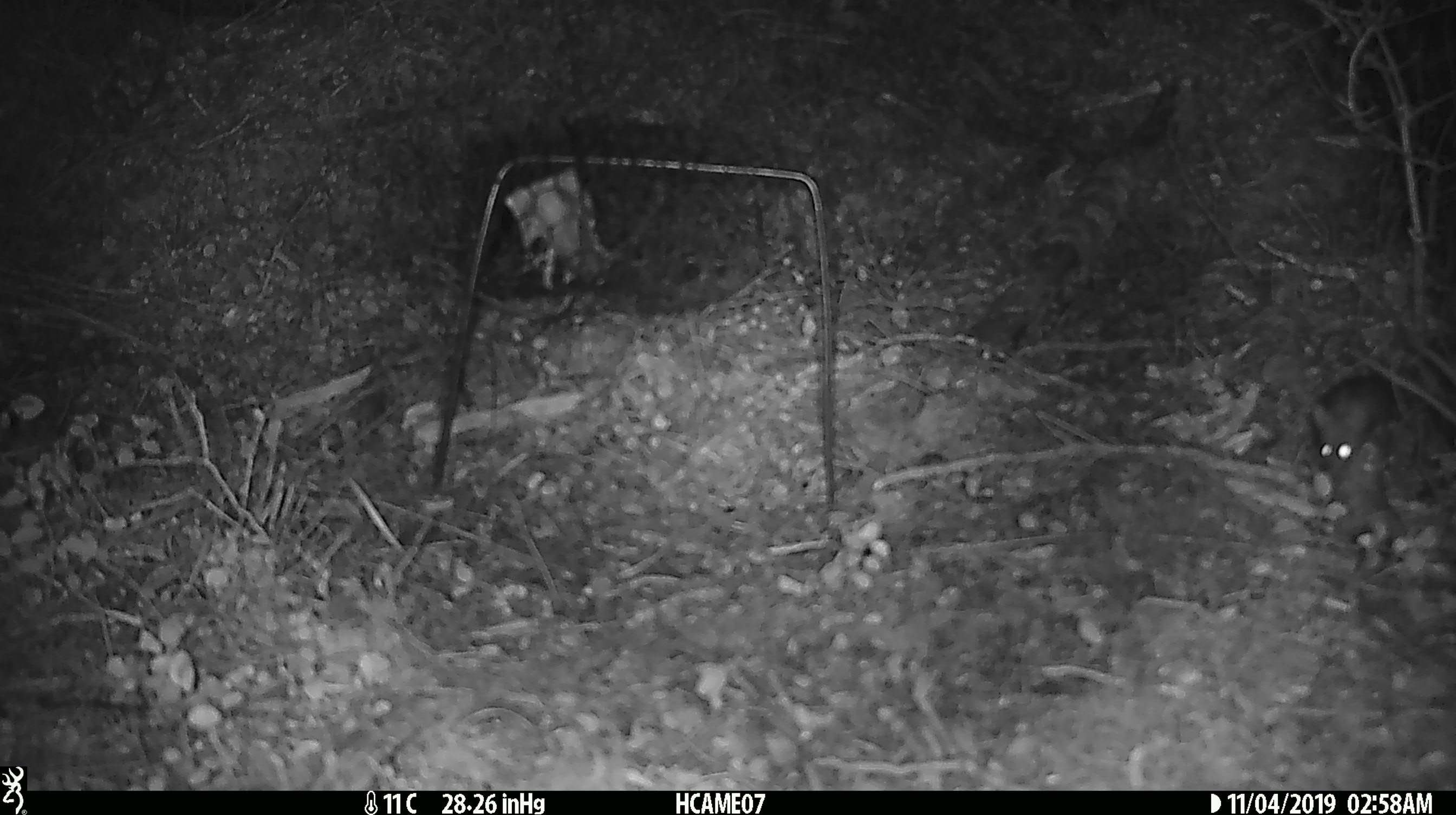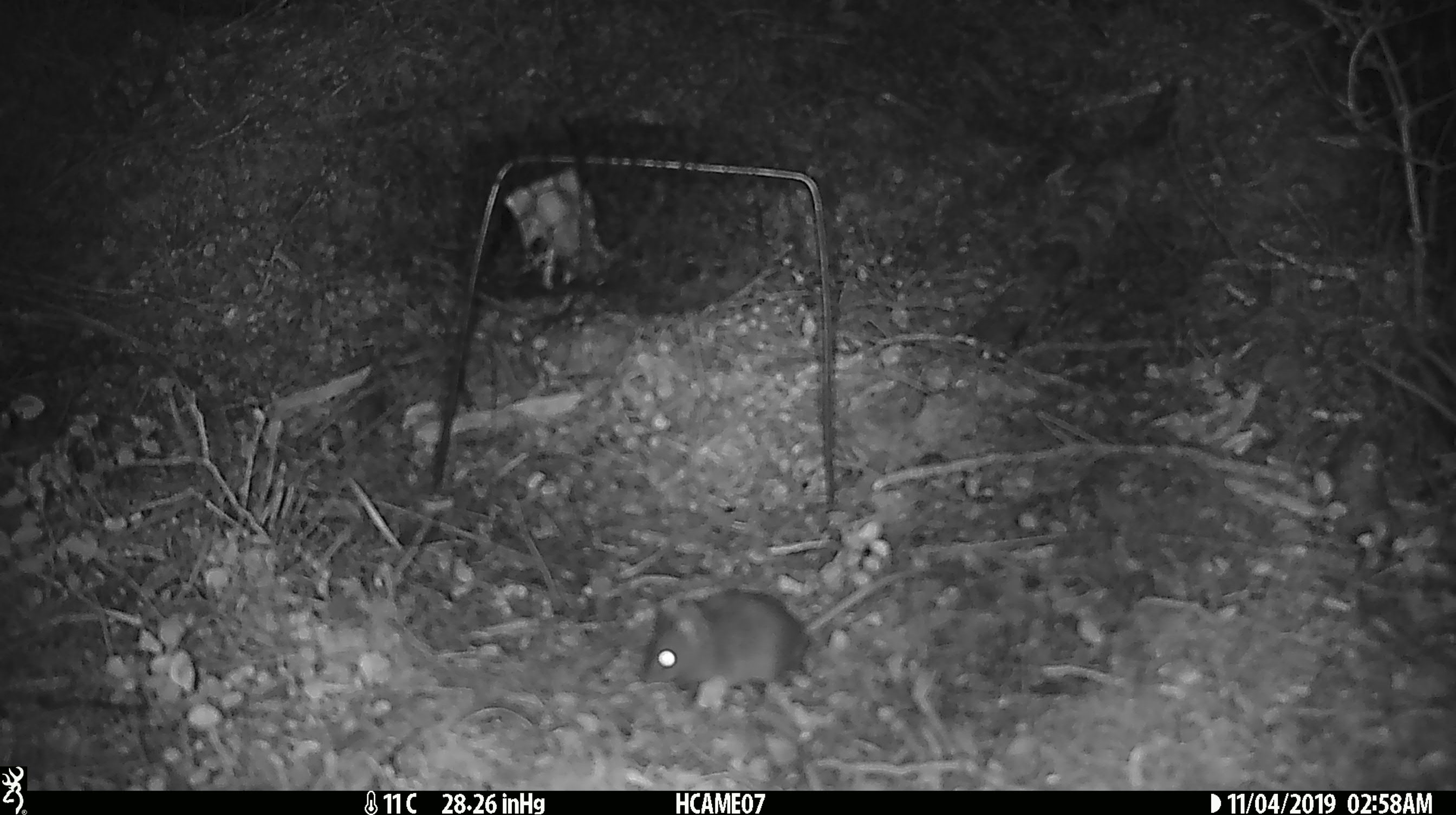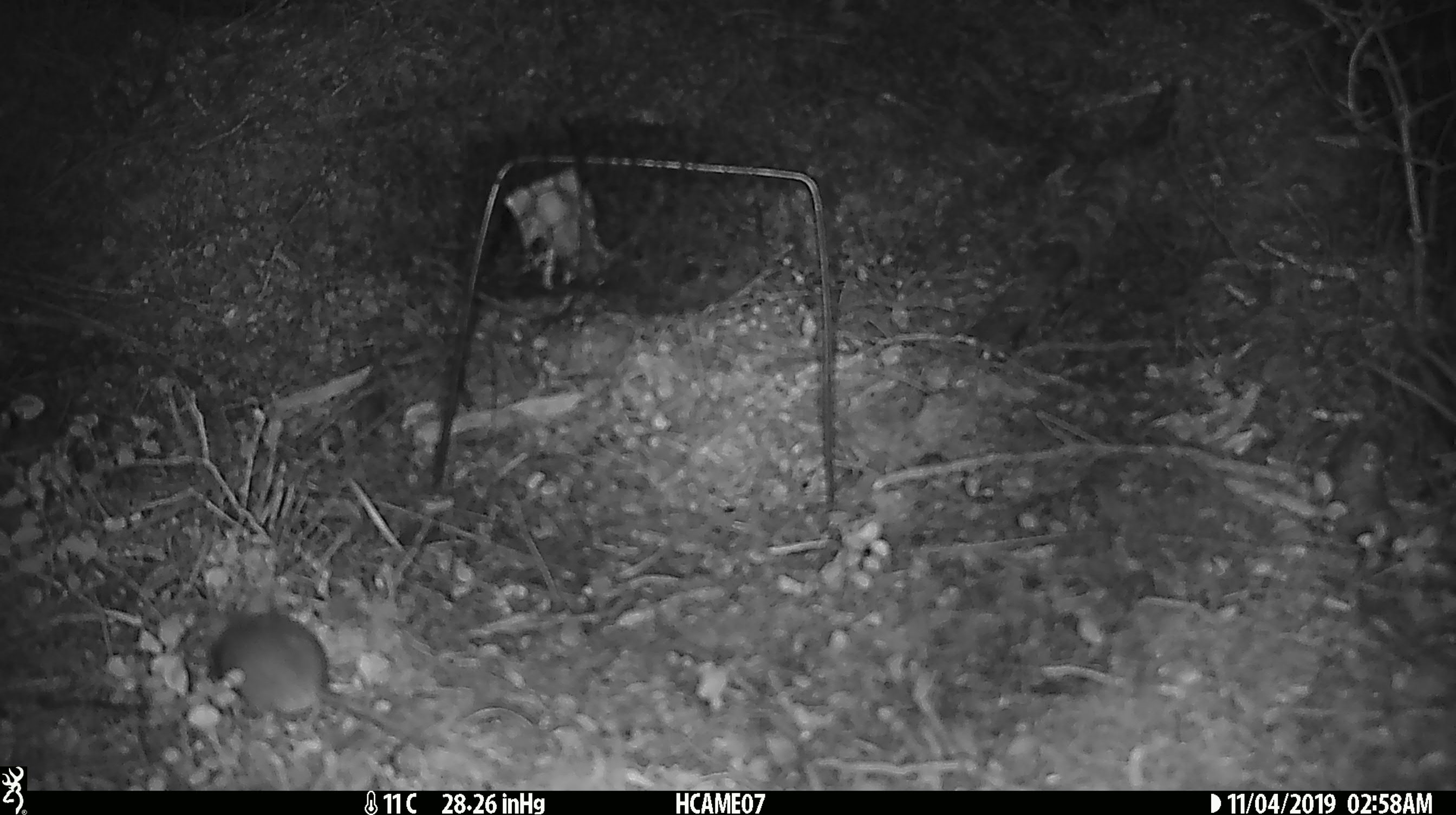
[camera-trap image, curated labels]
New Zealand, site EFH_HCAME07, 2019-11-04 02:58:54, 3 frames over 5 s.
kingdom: Animalia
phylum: Chordata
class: Mammalia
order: Rodentia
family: Muridae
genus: Mus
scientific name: Mus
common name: mouse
Mouse (Mus).